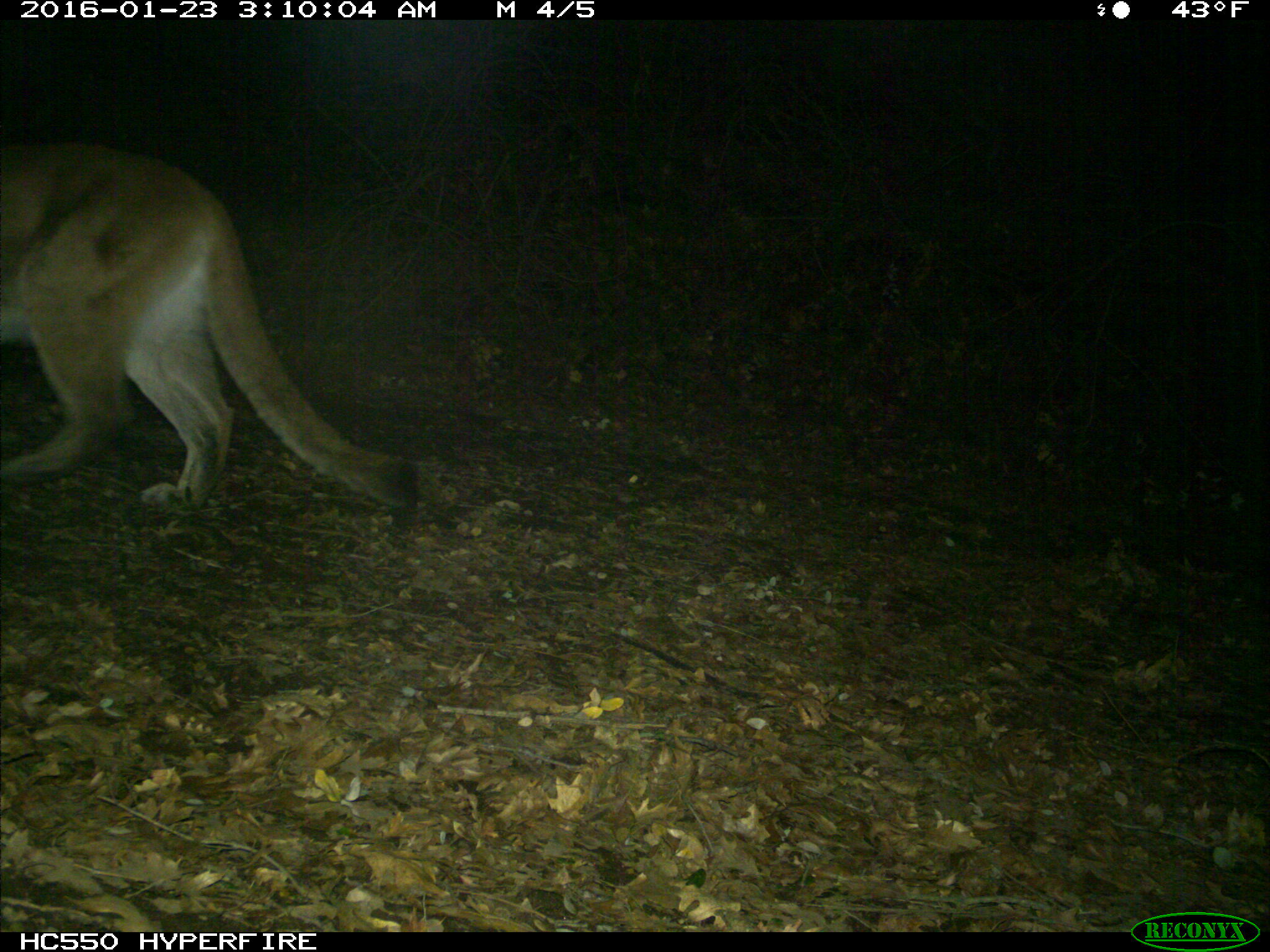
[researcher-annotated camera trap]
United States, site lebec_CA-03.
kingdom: Animalia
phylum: Chordata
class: Mammalia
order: Carnivora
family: Felidae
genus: Puma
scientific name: Puma concolor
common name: mountain lion